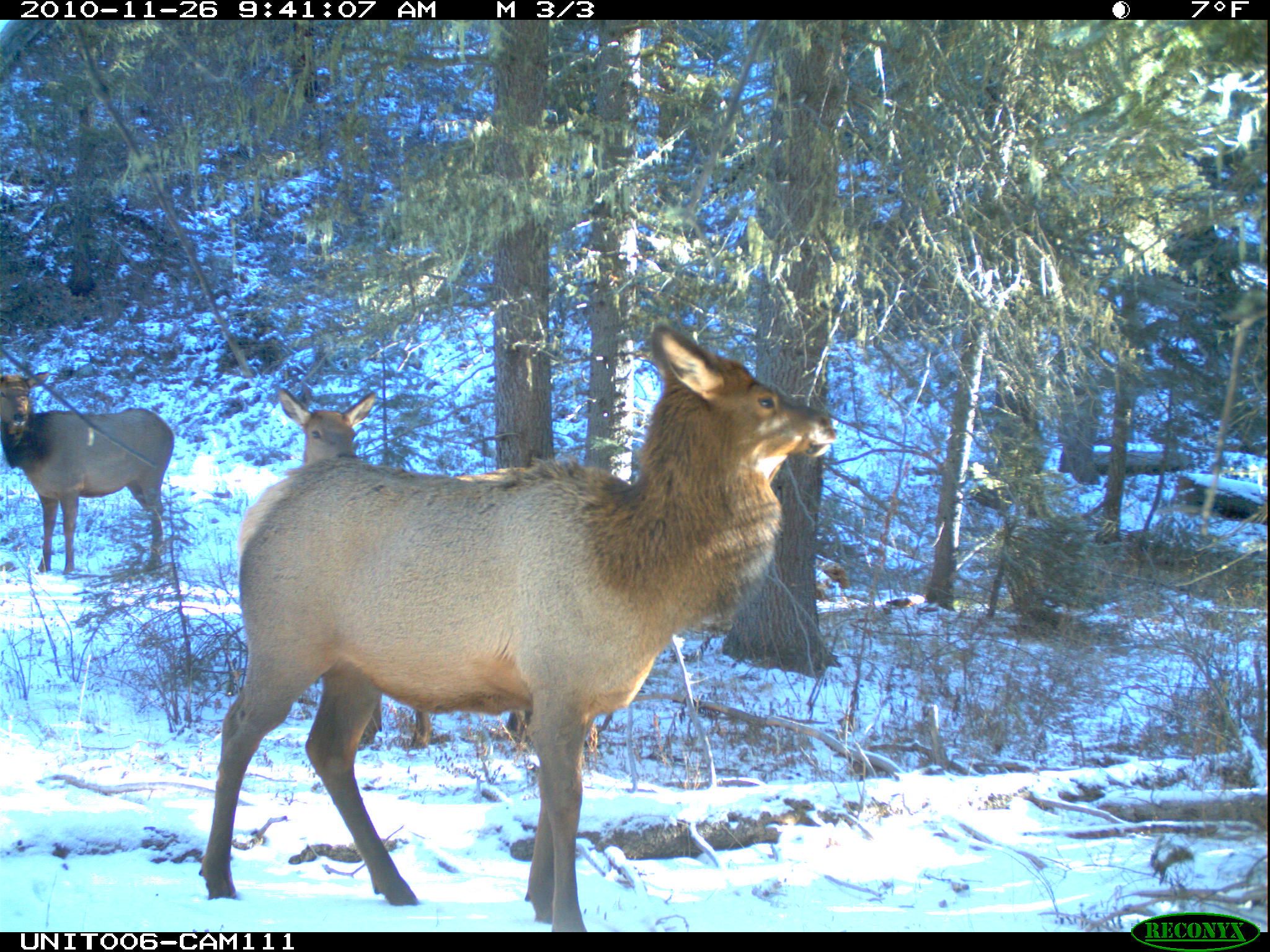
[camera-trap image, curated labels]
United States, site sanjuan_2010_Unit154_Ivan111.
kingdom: Animalia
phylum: Chordata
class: Mammalia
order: Artiodactyla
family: Cervidae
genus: Cervus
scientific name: Cervus elaphus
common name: red deer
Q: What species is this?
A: Cervus elaphus (red deer).